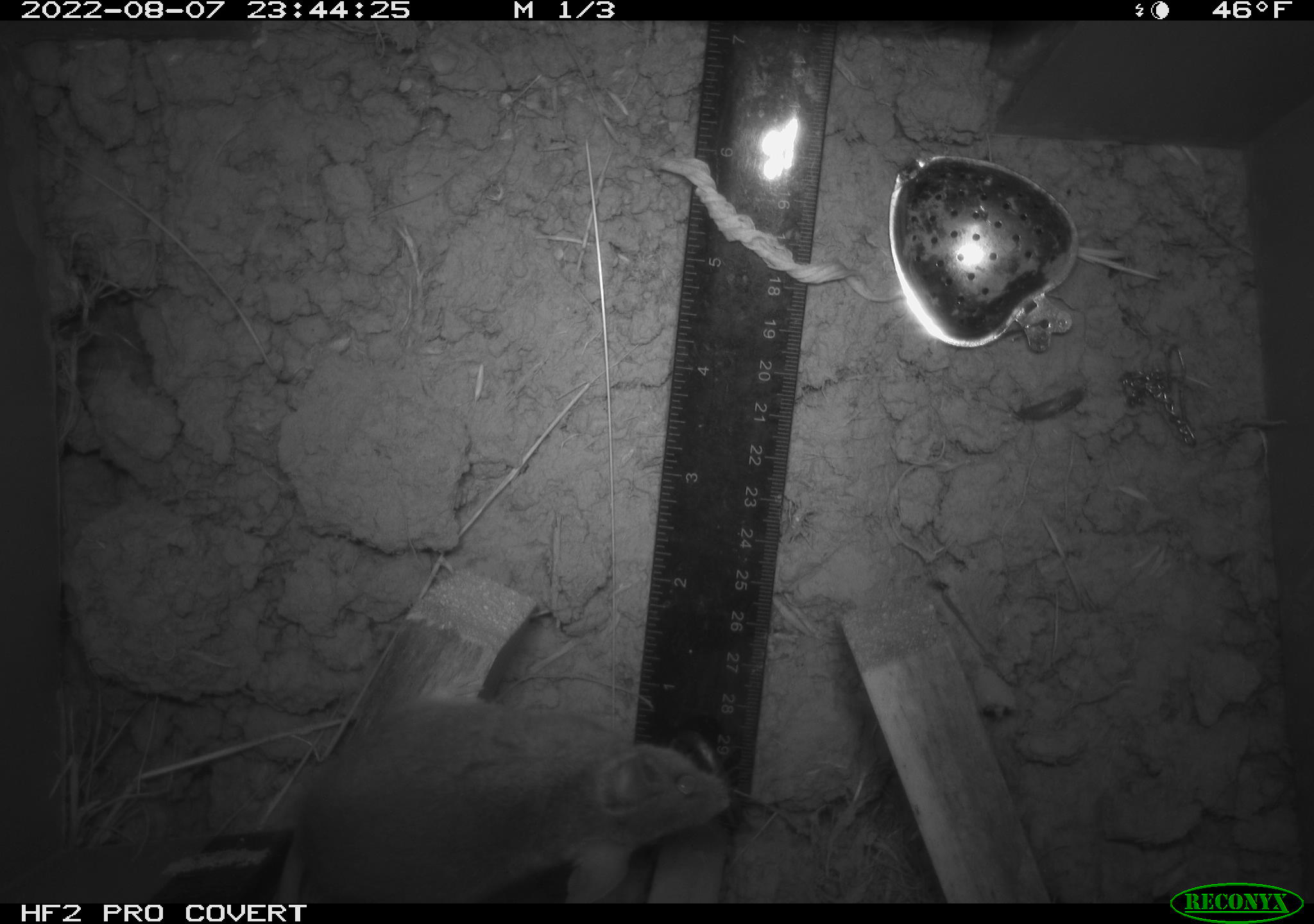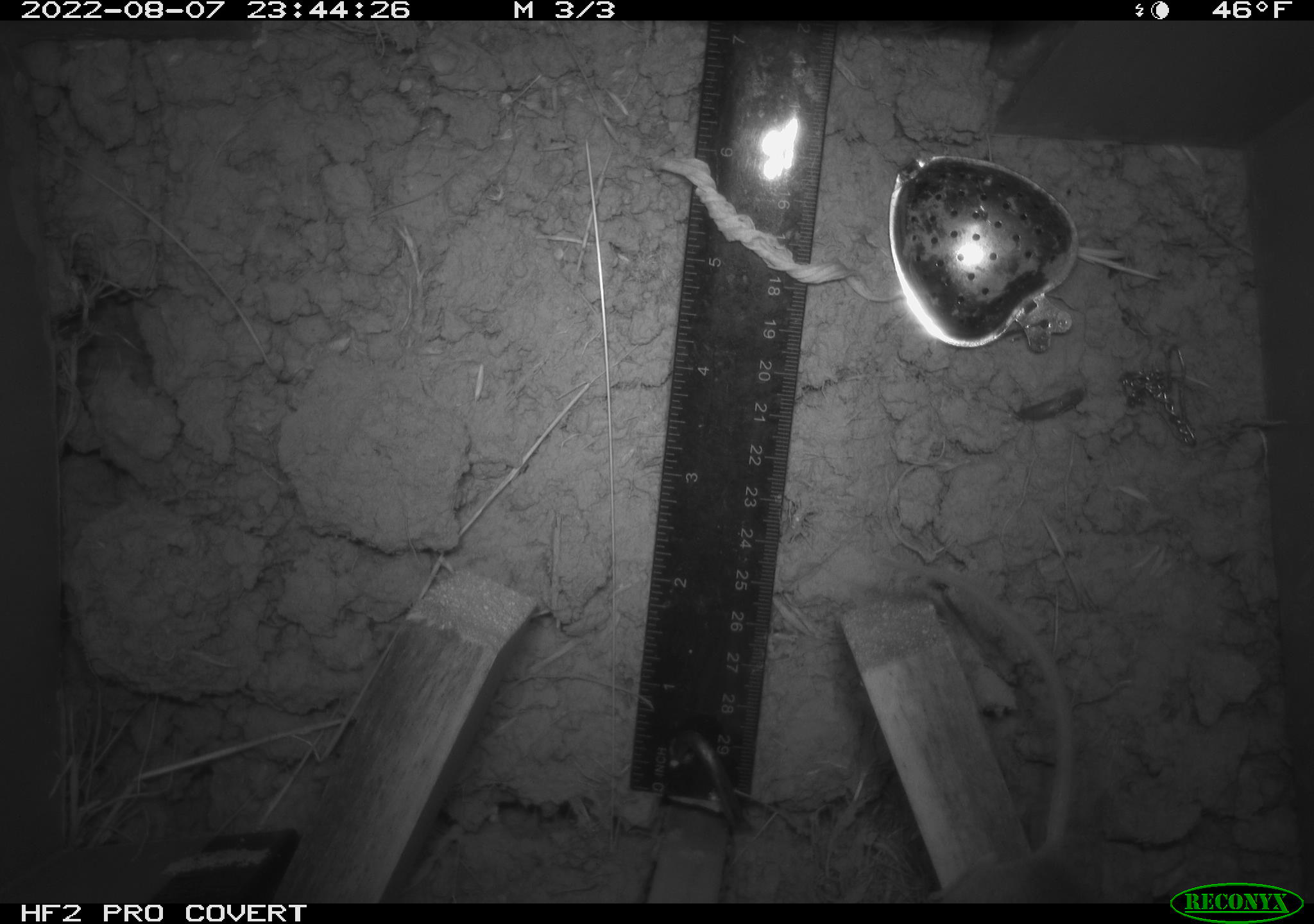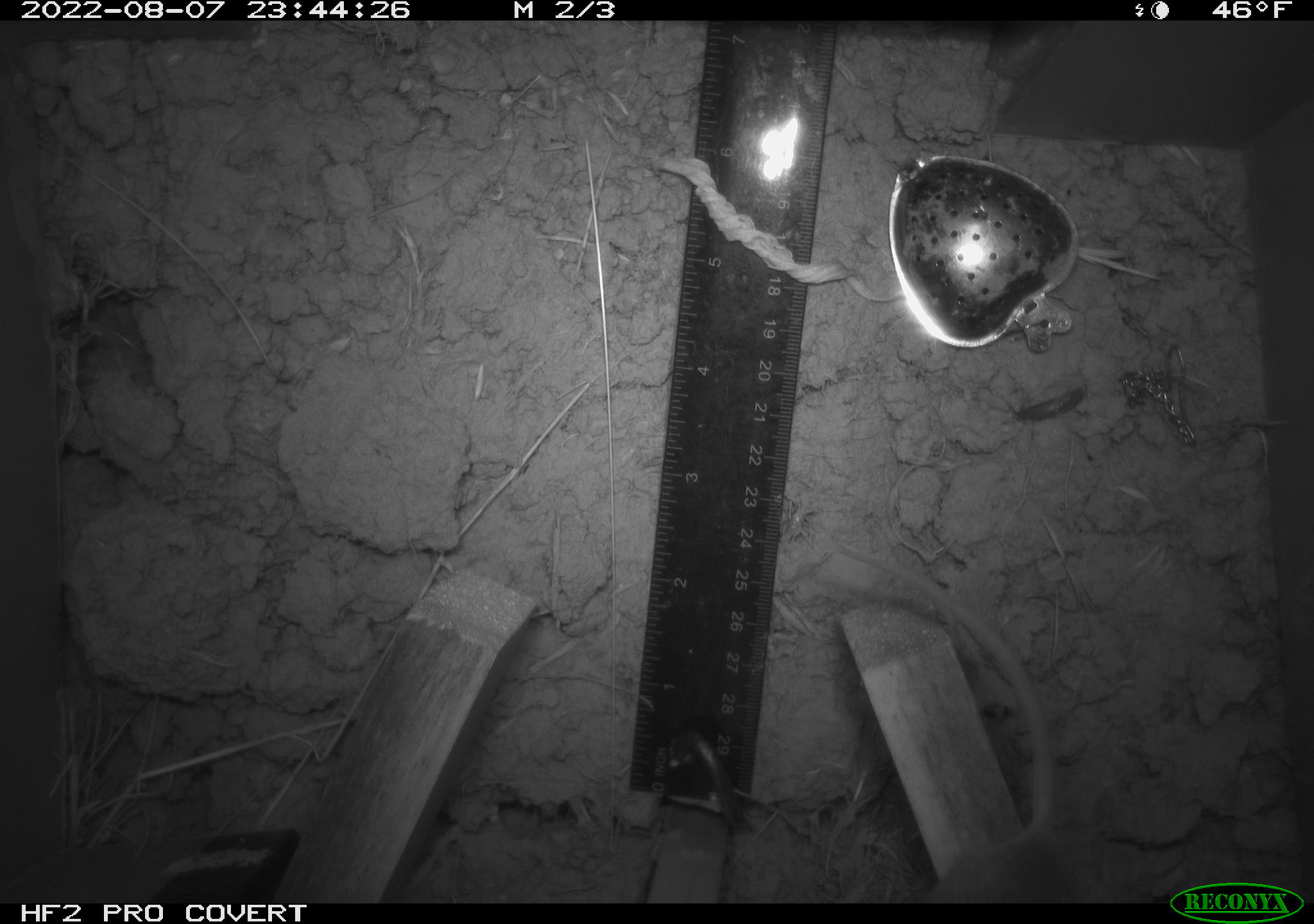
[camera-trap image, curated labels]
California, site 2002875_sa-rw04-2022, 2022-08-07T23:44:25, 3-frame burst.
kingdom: Animalia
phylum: Chordata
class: Mammalia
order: Rodentia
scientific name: Rodentia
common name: mouse species